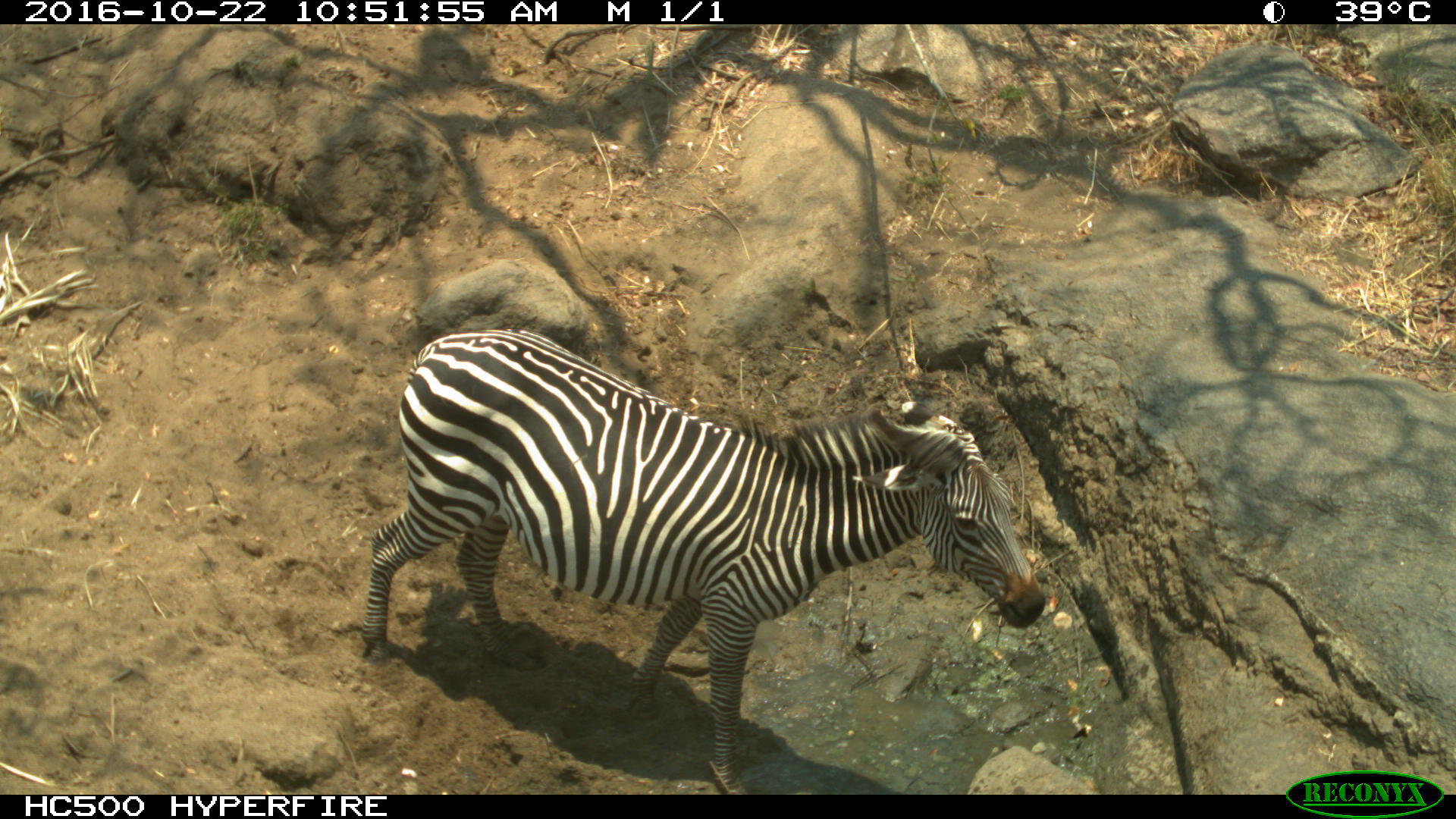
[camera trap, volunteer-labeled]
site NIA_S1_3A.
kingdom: Animalia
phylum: Chordata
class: Mammalia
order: Perissodactyla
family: Equidae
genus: Equus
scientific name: Equus quagga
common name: plains zebra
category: zebraplains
Zebraplains (plains zebra) (Equus quagga), count 1. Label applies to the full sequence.